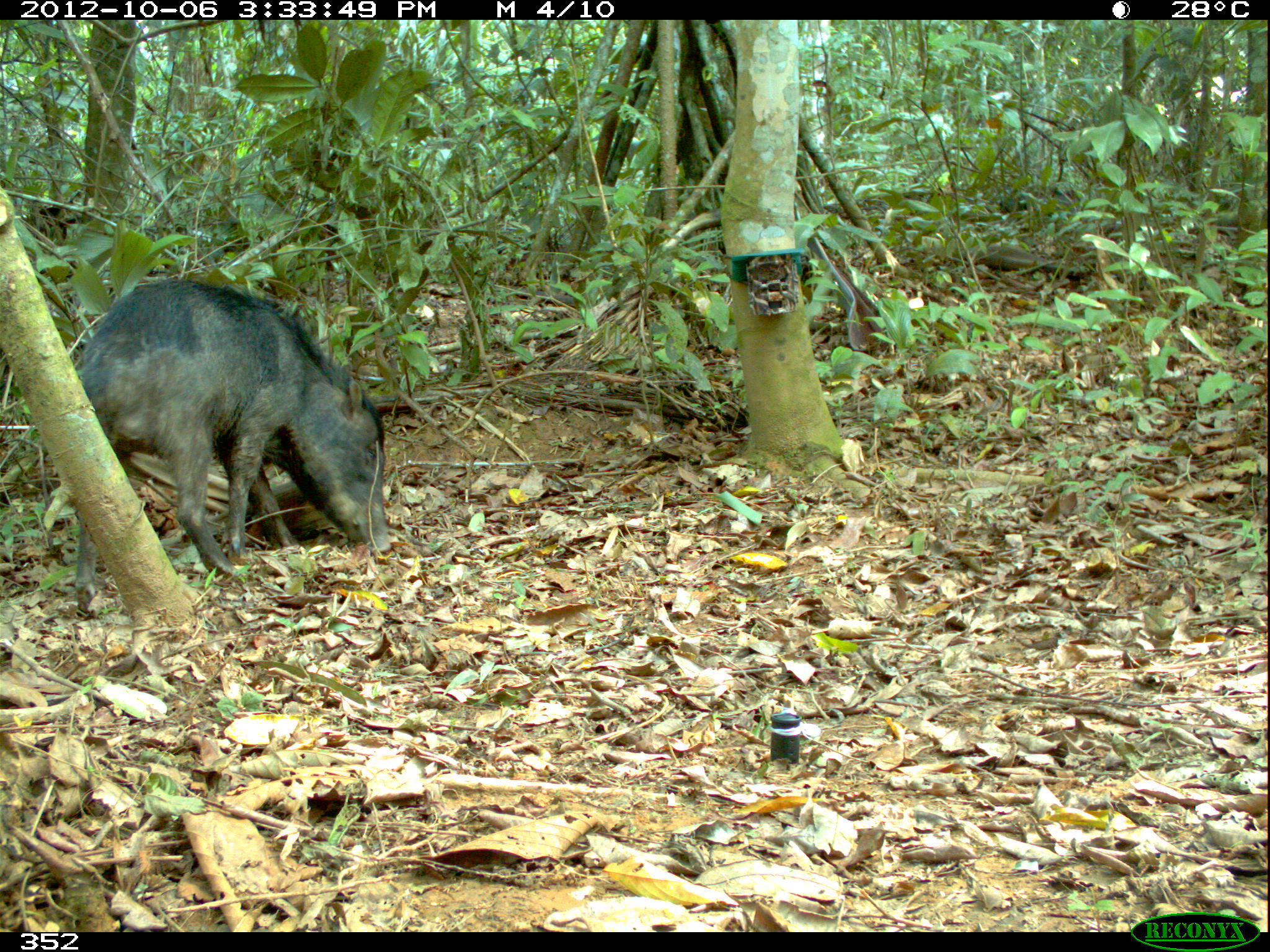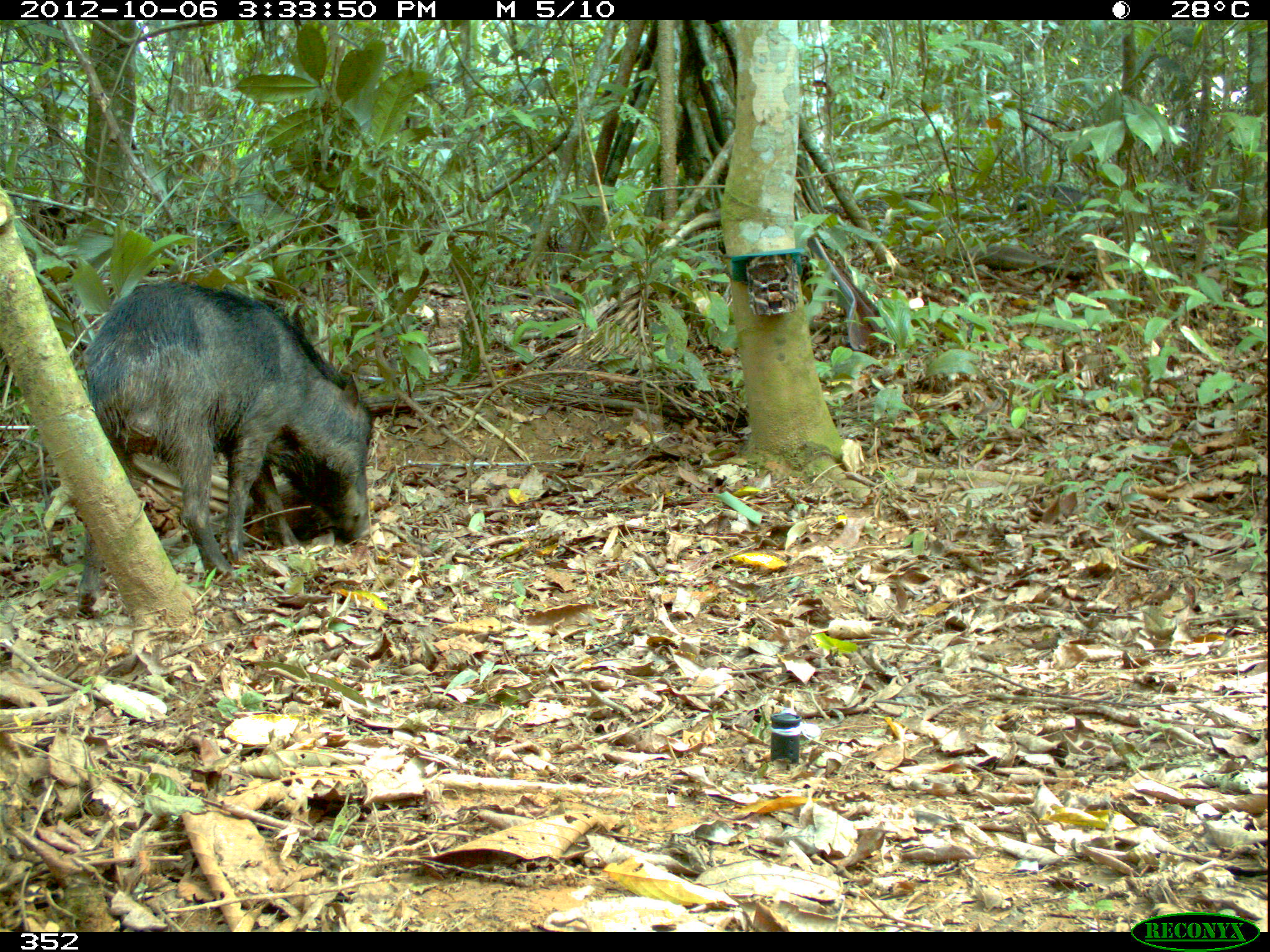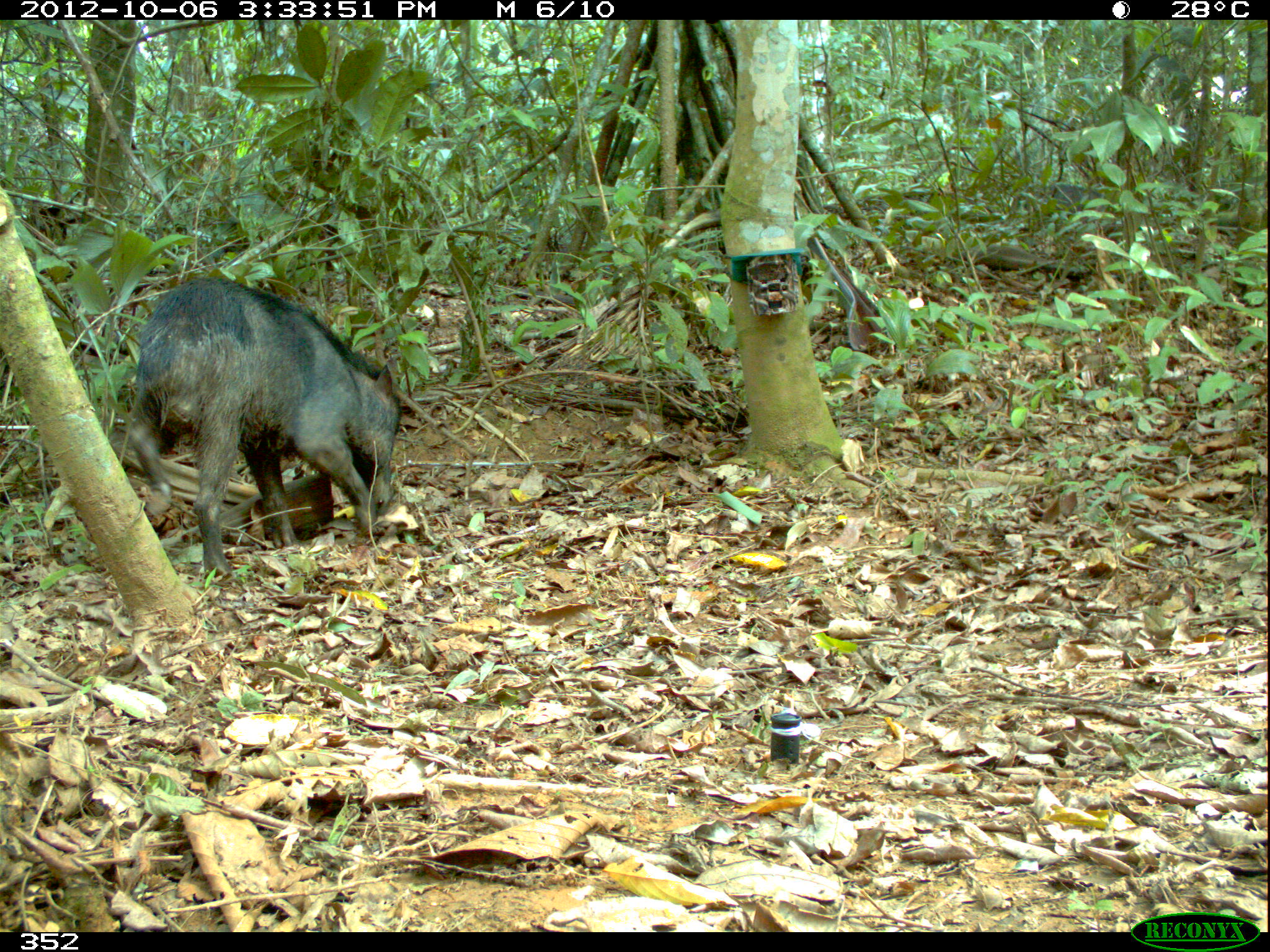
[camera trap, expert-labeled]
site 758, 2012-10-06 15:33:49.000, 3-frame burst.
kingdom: Animalia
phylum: Chordata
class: Mammalia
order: Artiodactyla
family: Tayassuidae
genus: Tayassu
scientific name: Tayassu pecari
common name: white-lipped peccary